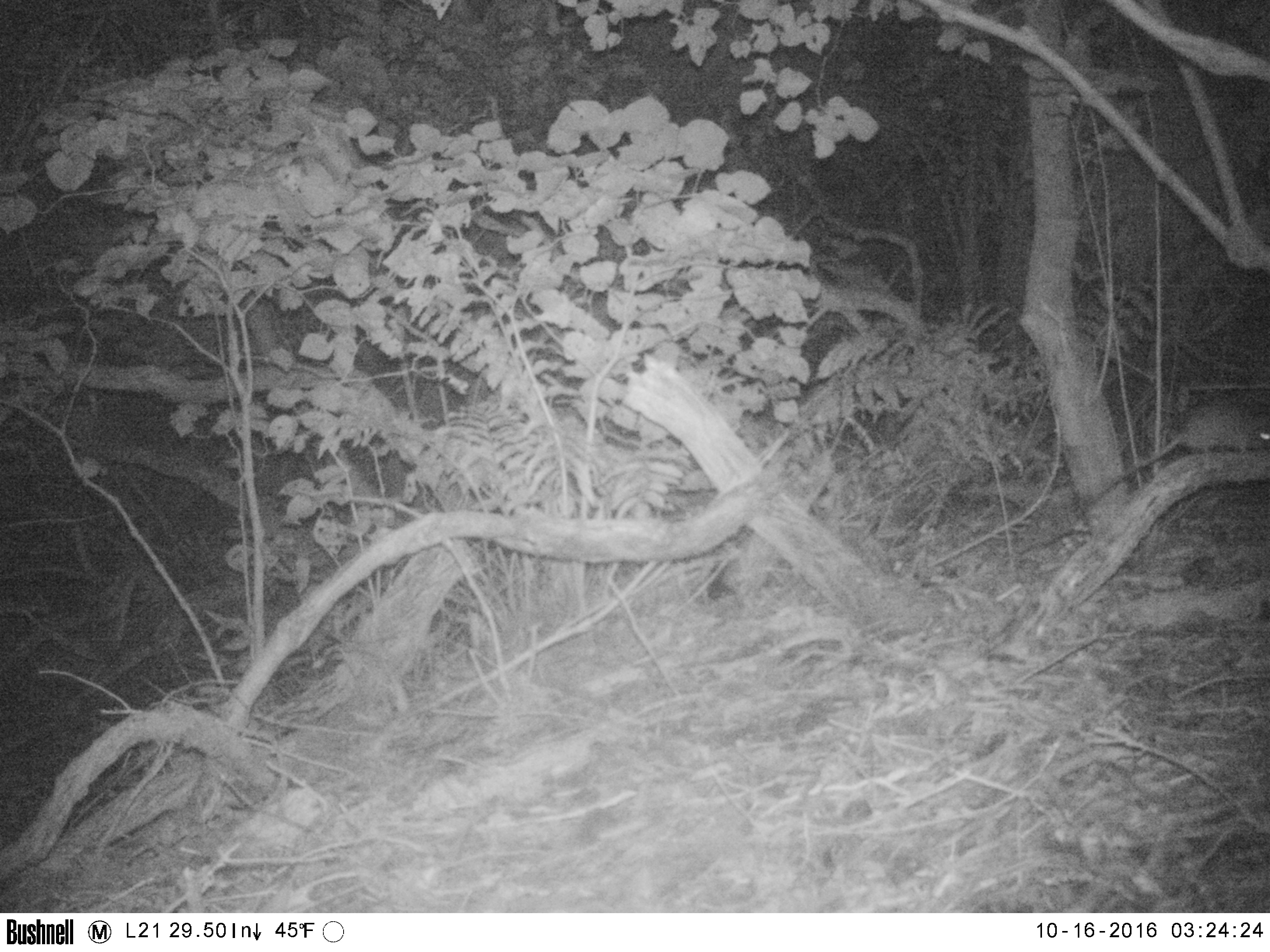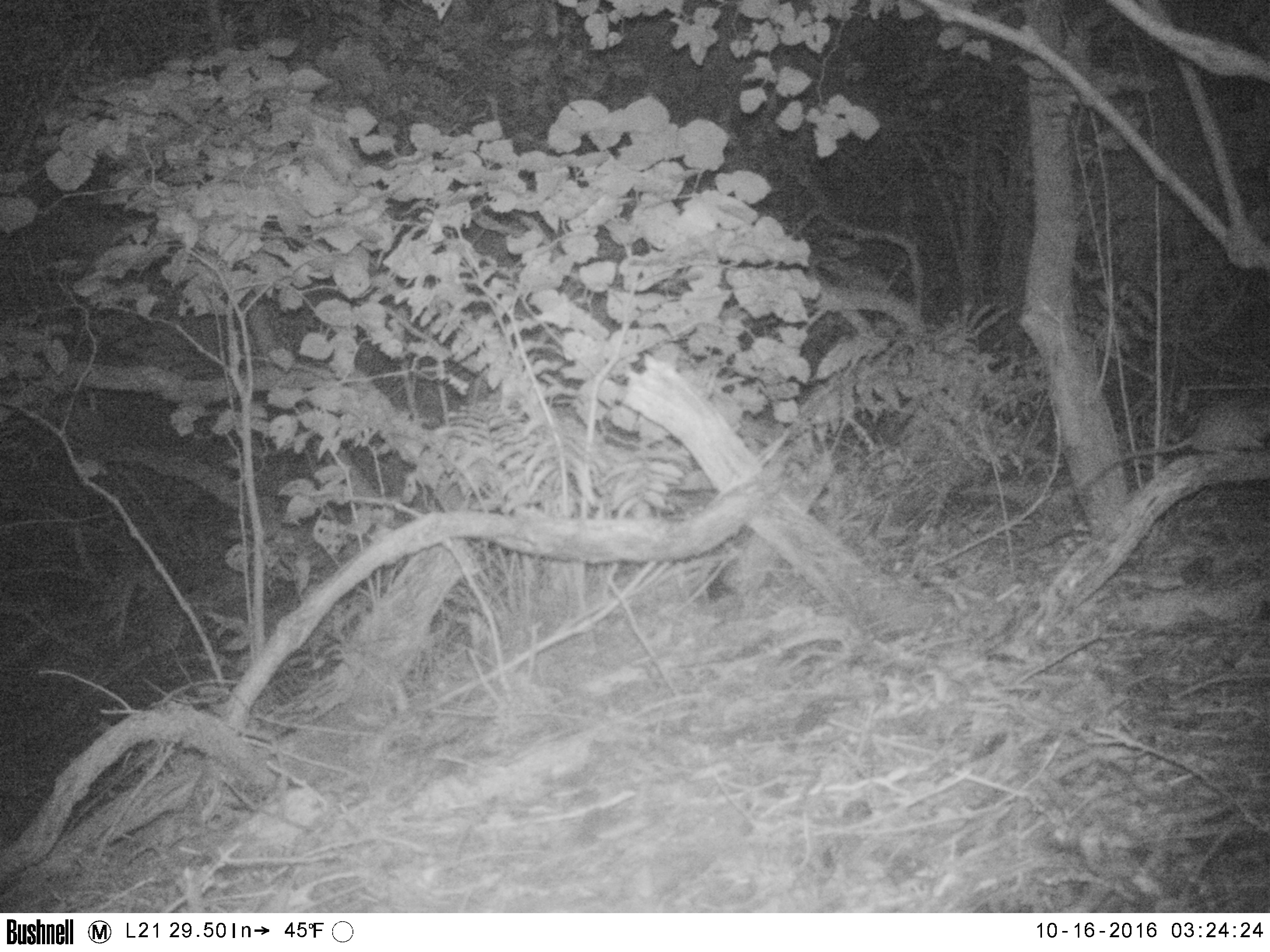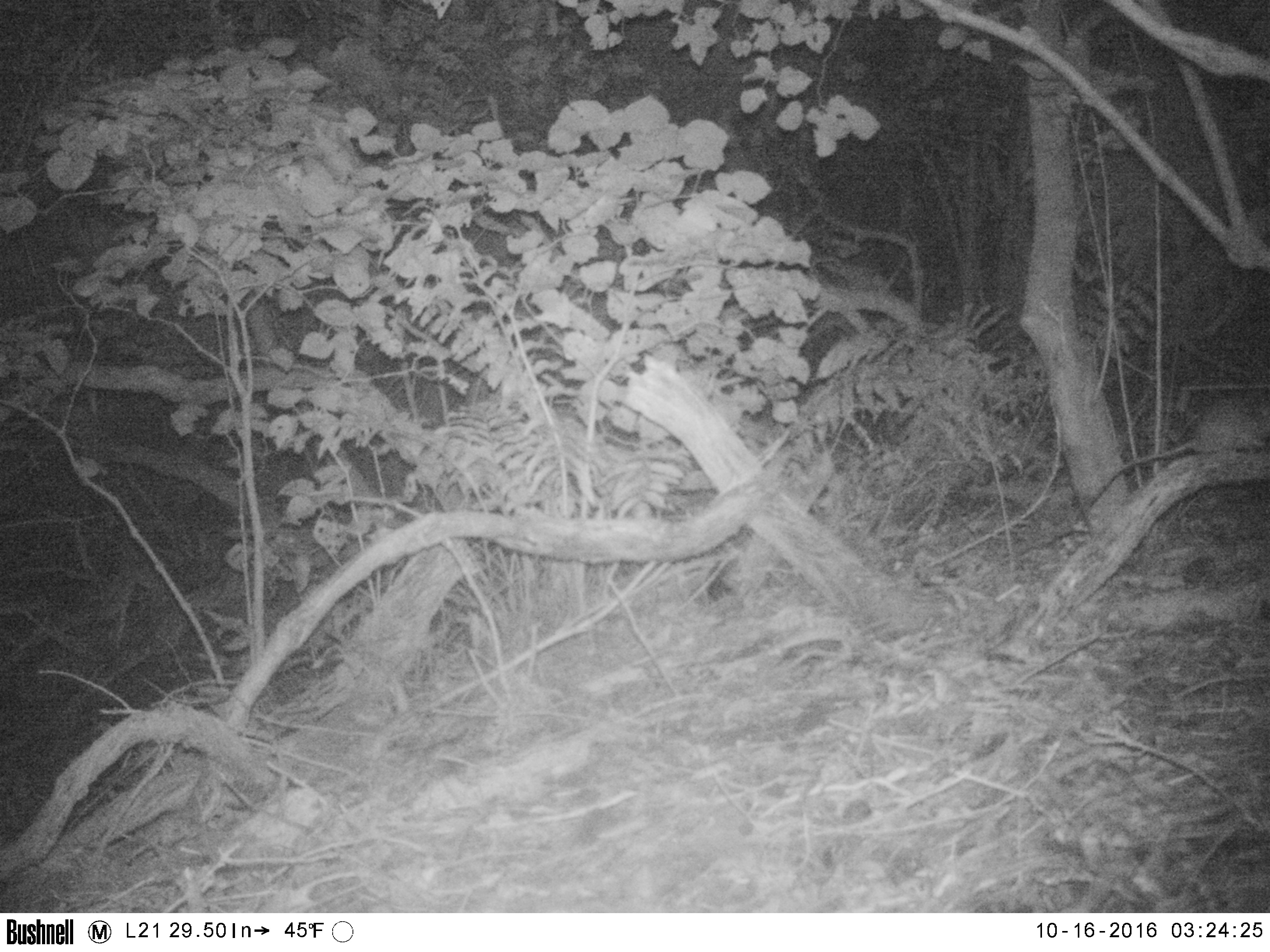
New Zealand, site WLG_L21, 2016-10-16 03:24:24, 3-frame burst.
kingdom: Animalia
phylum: Chordata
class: Mammalia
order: Rodentia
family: Muridae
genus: Rattus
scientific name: Rattus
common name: rat